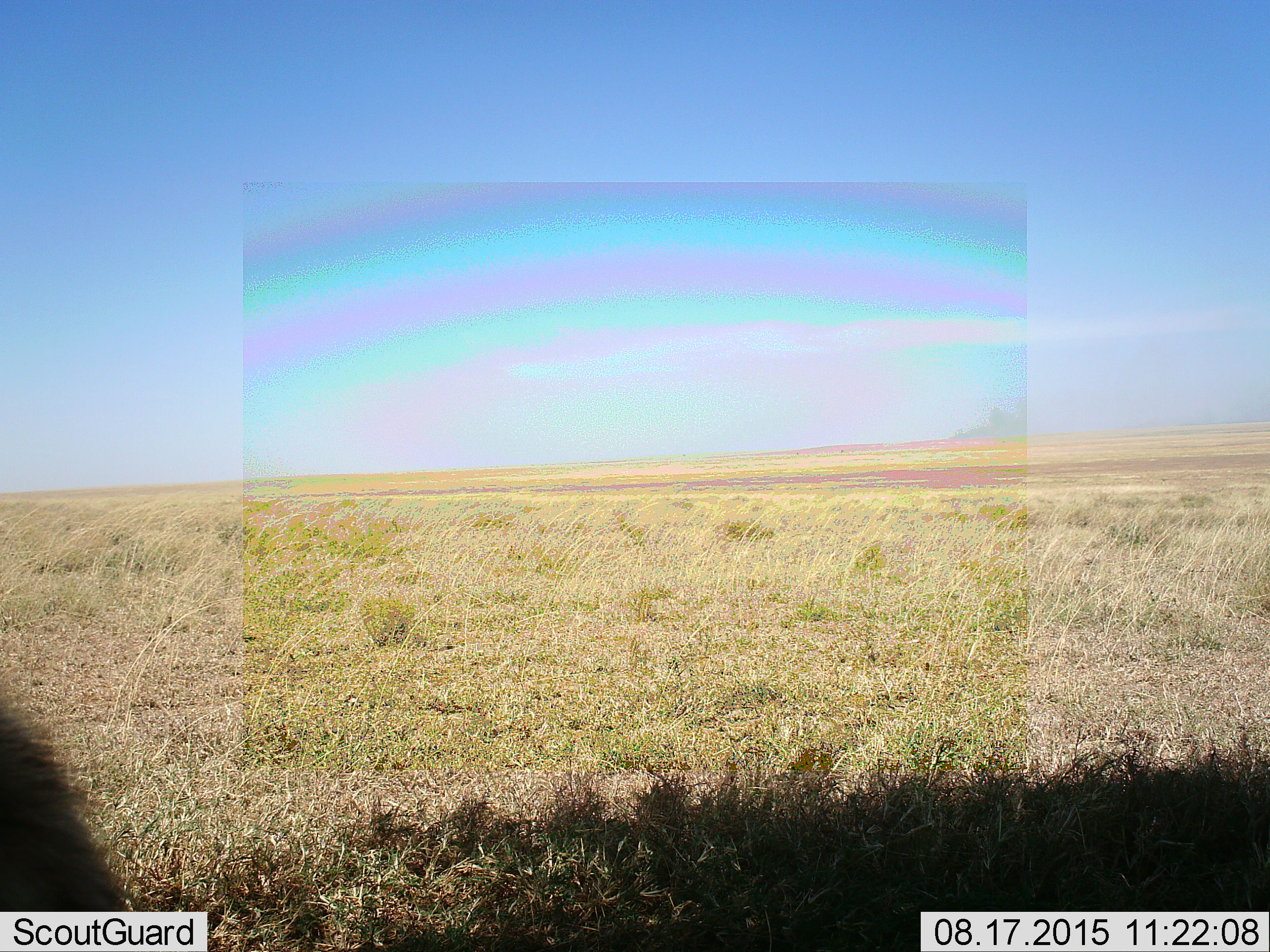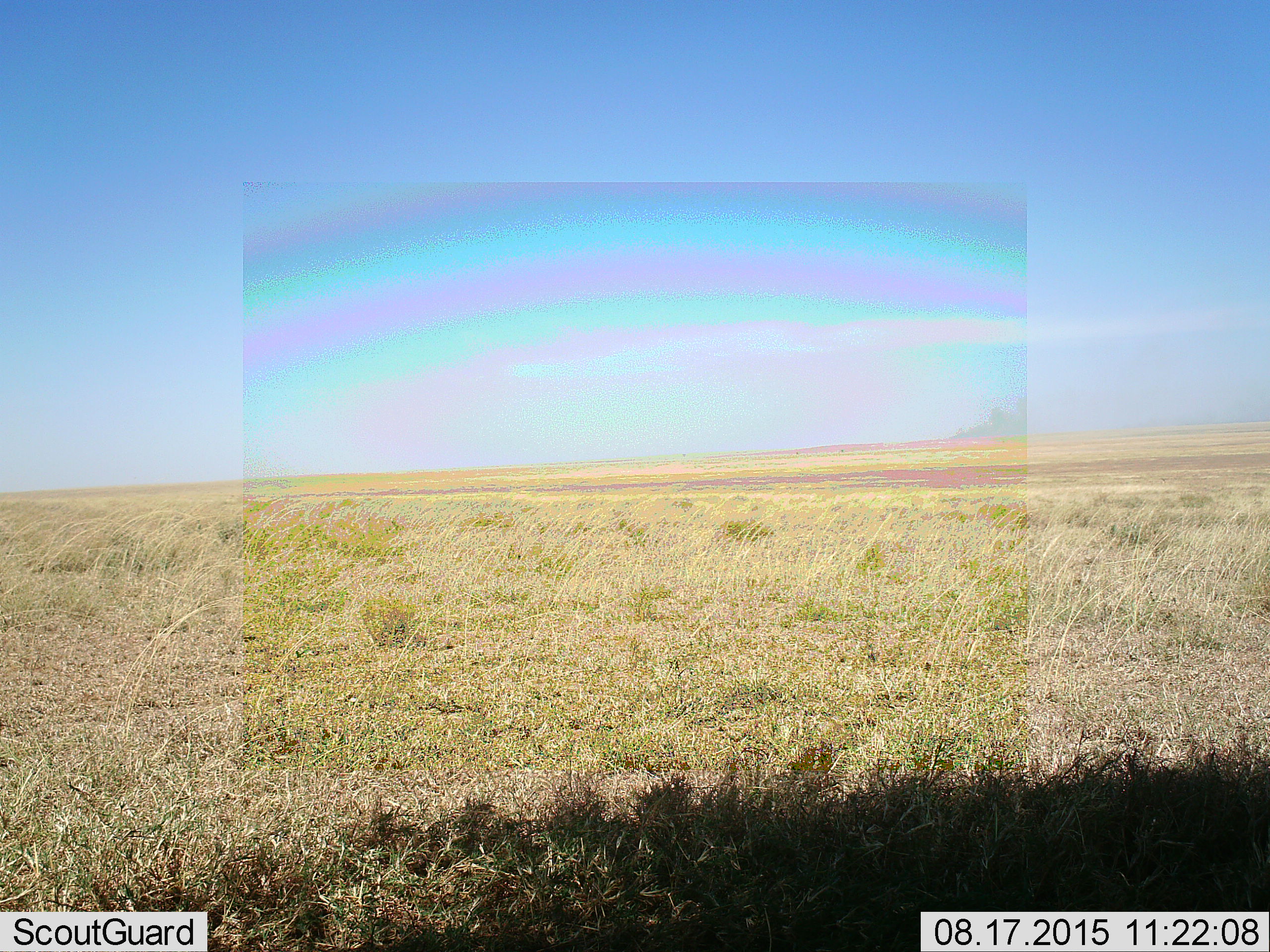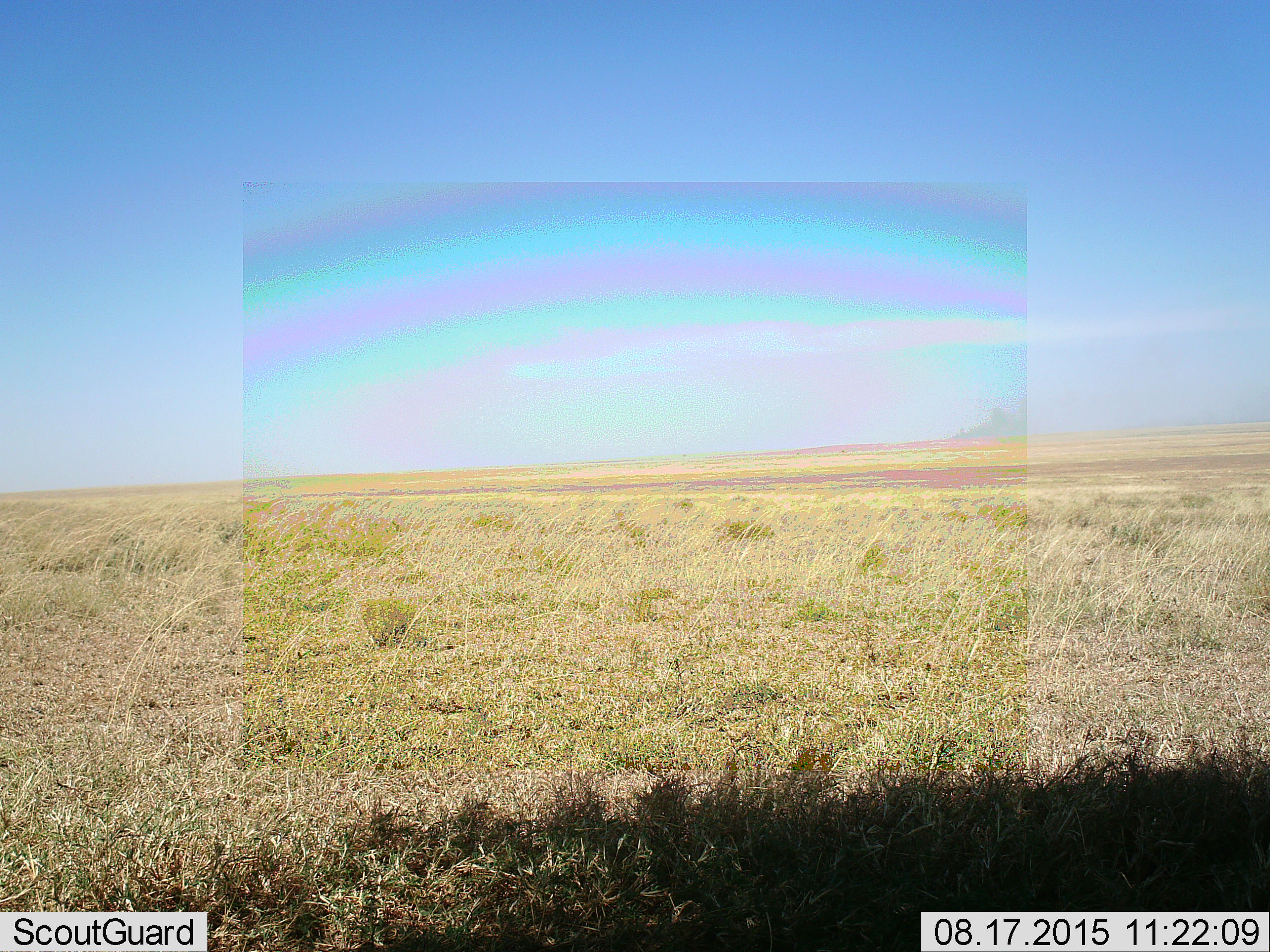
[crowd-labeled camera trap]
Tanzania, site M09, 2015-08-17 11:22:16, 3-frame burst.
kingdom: Animalia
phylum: Chordata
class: Mammalia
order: Artiodactyla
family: Bovidae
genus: Eudorcas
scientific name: Eudorcas thomsonii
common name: thomson's gazelle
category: gazellethomsons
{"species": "gazellethomsons (thomson's gazelle) (Eudorcas thomsonii)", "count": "1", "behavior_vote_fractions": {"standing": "0%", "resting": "0%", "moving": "100%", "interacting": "0%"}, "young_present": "0%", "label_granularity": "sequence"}